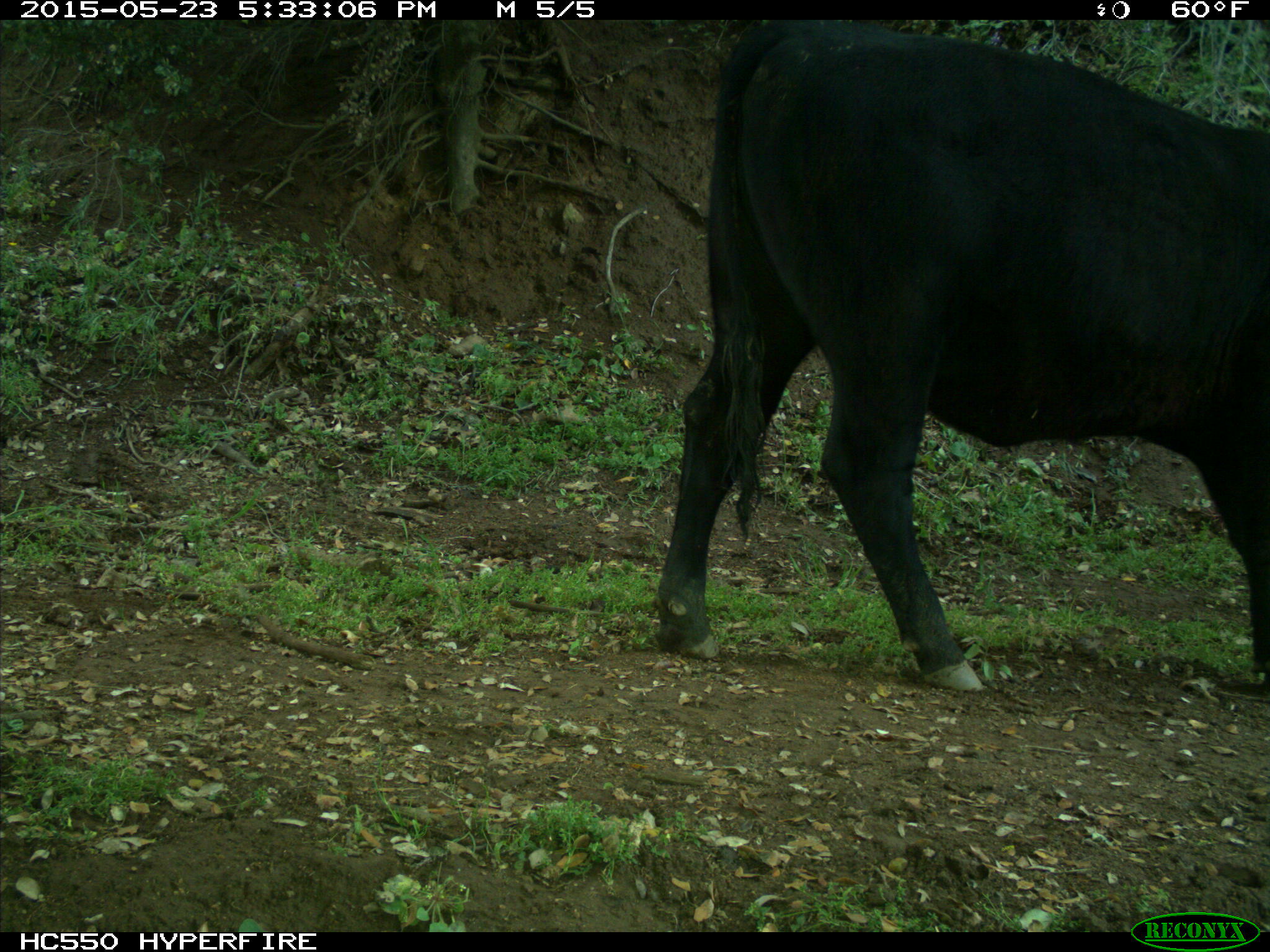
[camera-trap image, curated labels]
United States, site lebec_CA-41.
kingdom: Animalia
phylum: Chordata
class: Mammalia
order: Artiodactyla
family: Bovidae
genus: Bos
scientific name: Bos taurus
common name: domestic cow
Bos taurus (domestic cow).